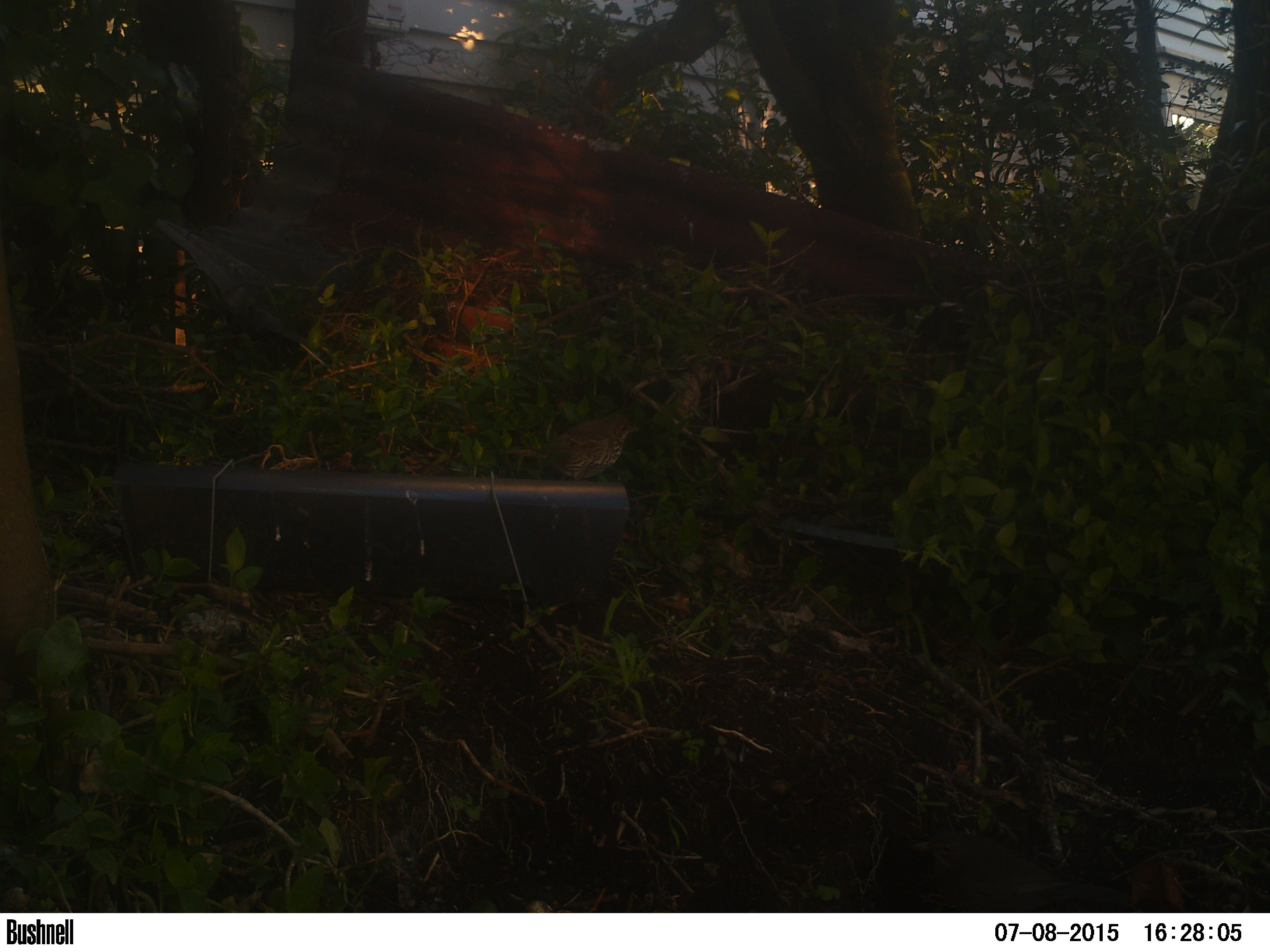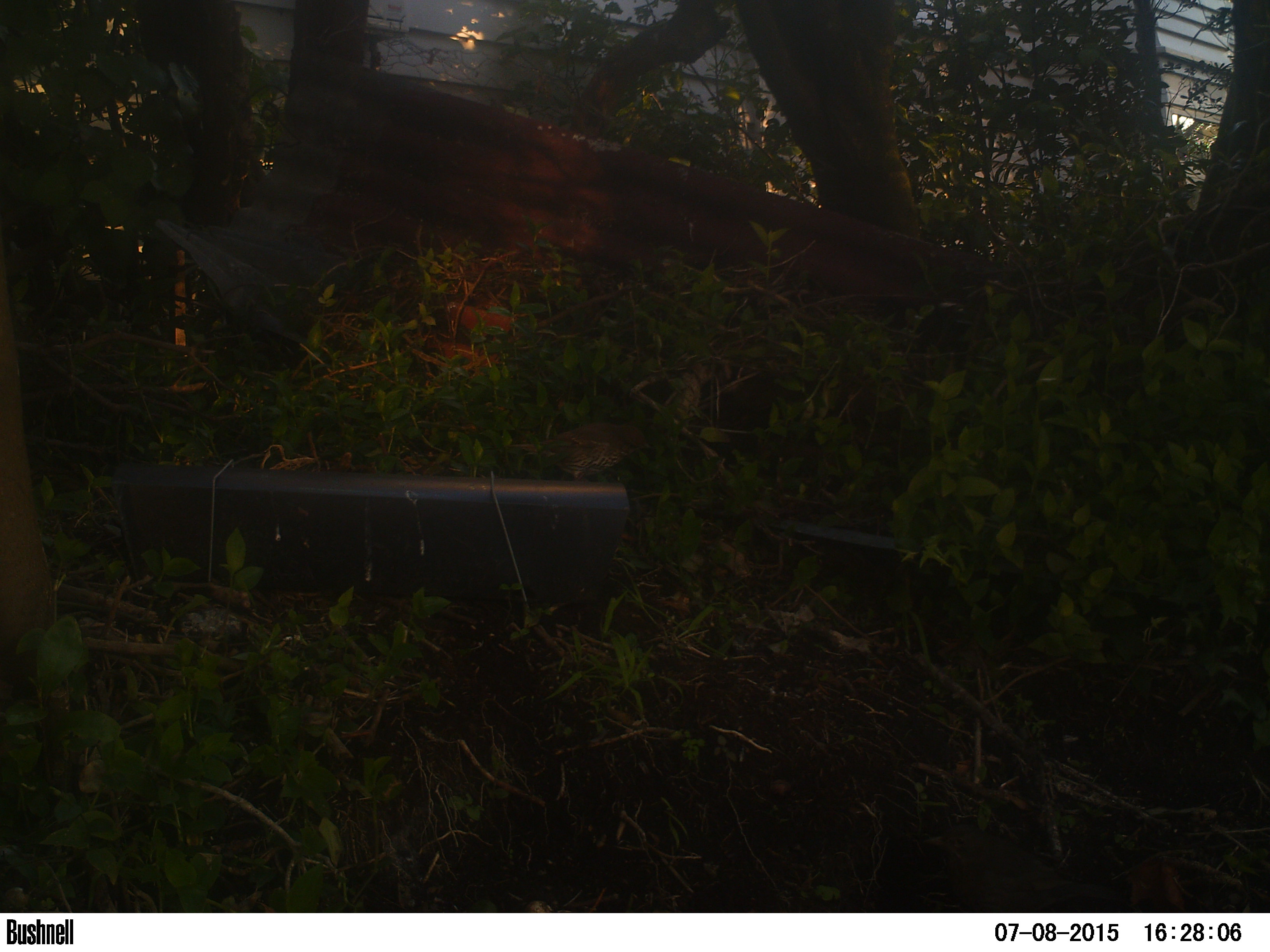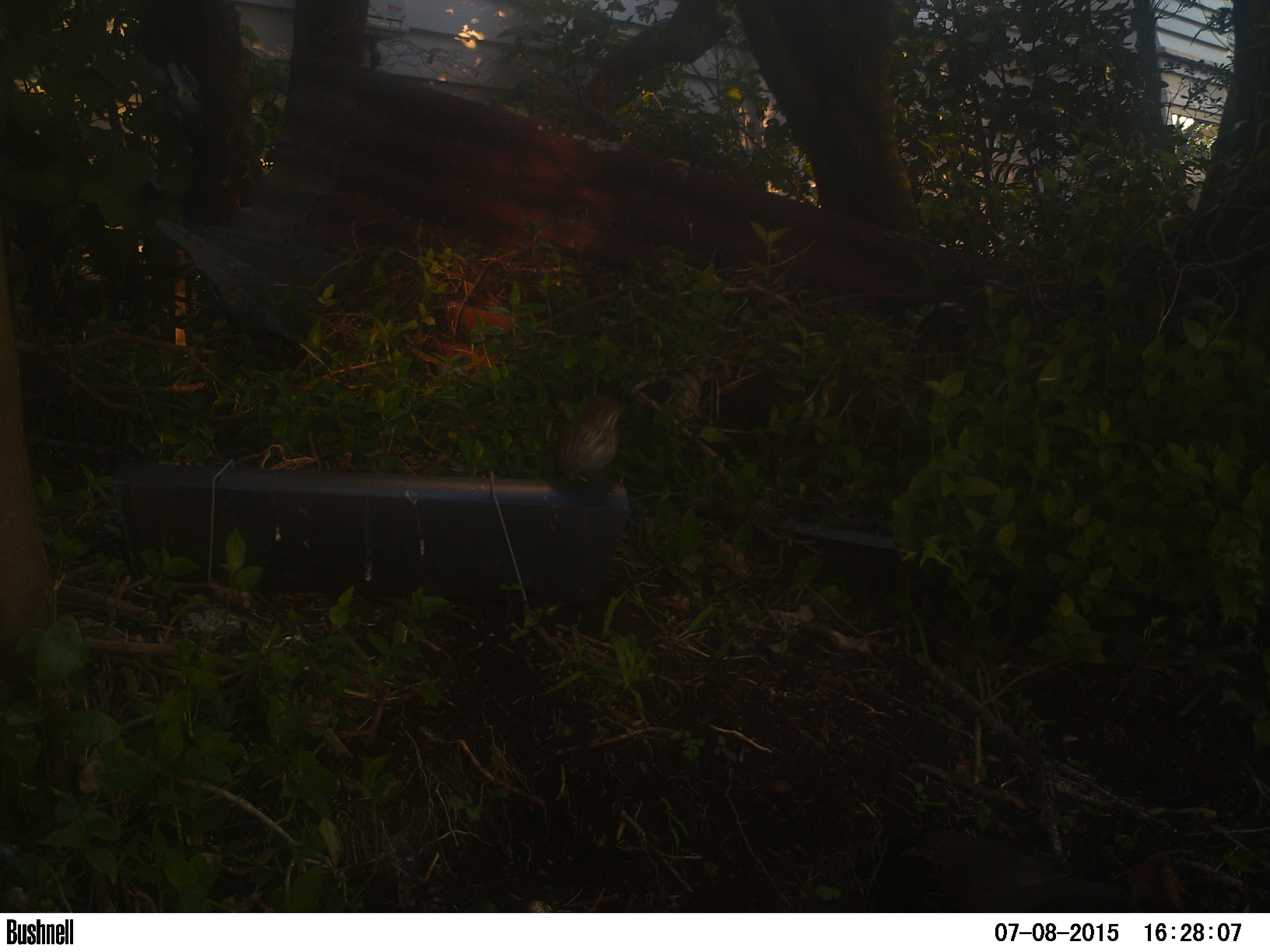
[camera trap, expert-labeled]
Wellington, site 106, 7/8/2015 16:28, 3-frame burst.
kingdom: Animalia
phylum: Chordata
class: Aves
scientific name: Aves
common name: bird